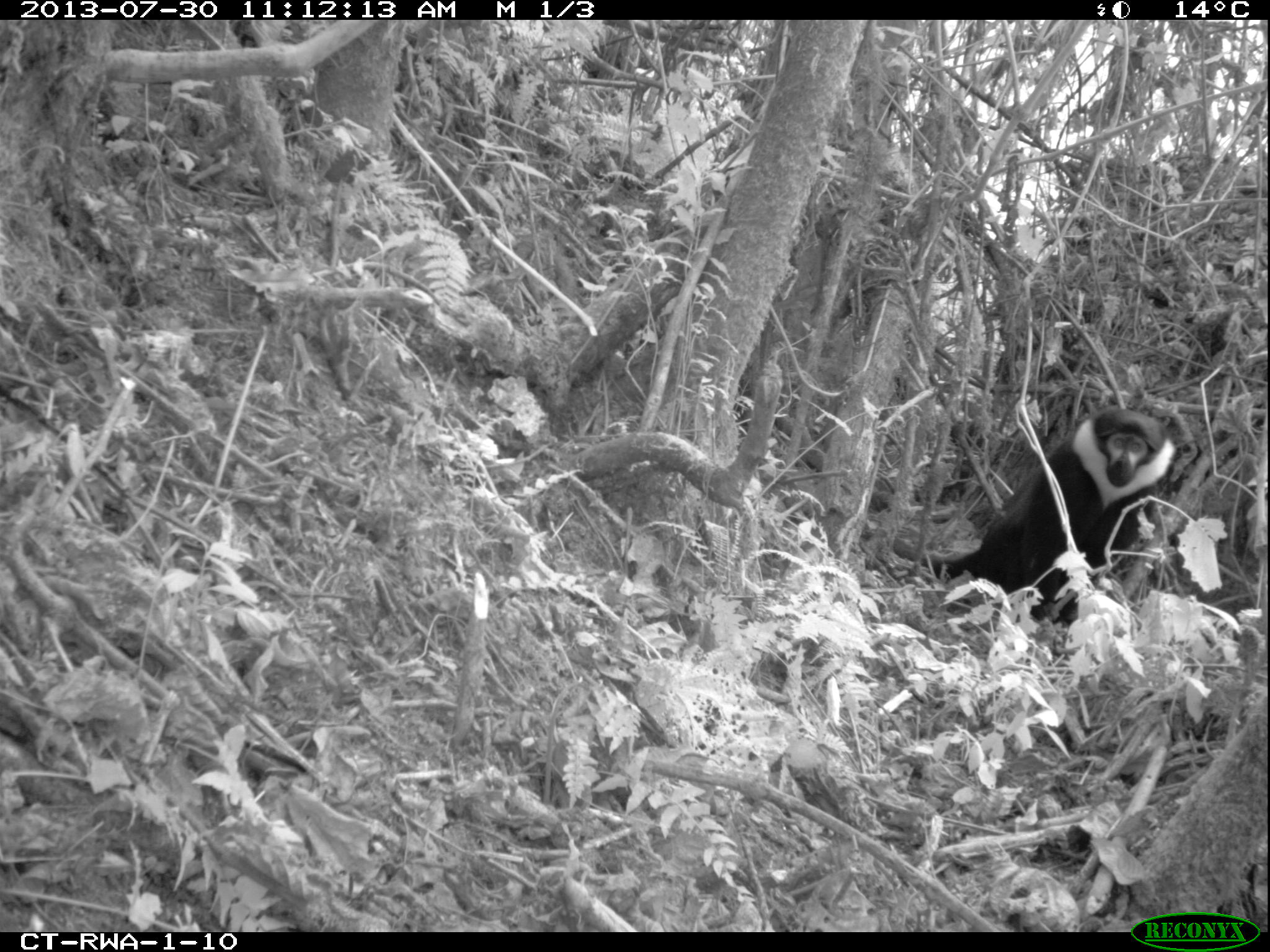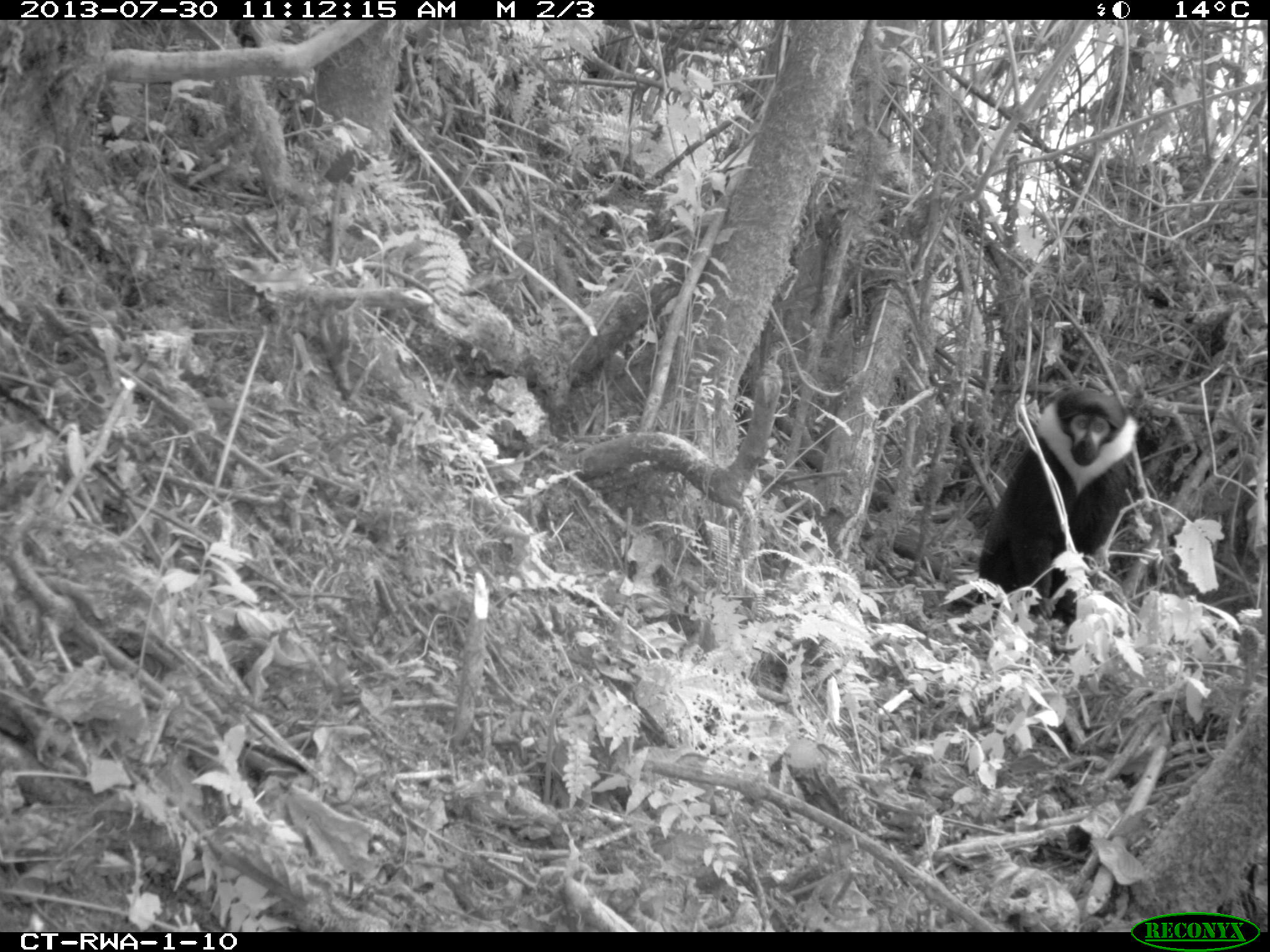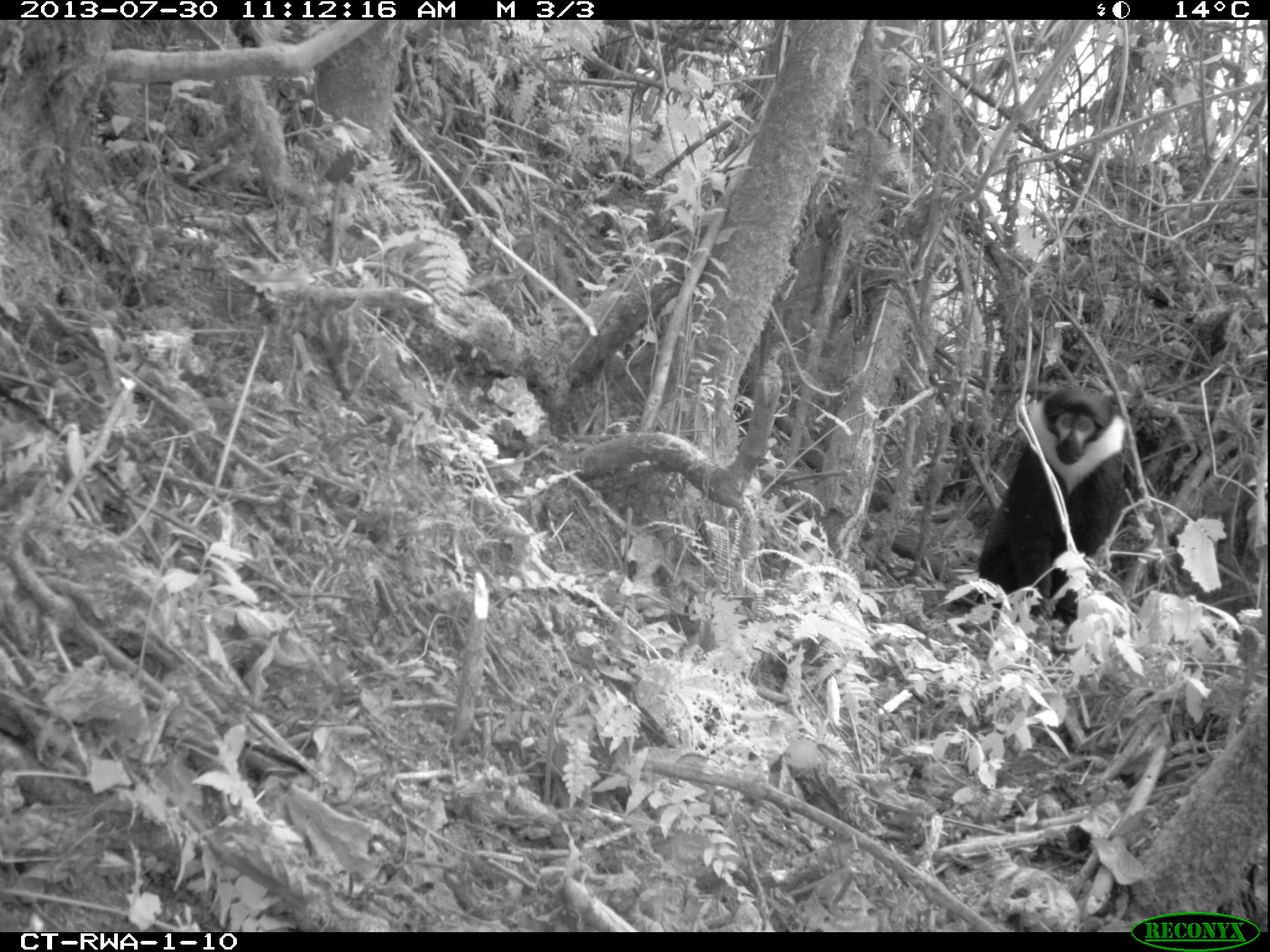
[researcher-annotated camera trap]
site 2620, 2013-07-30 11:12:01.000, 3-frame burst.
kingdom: Animalia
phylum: Chordata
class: Mammalia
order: Primates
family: Cercopithecidae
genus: Allochrocebus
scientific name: Allochrocebus lhoesti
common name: l'hoest's monkey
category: cercopithecus lhoesti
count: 1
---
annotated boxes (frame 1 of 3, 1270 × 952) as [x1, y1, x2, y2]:
cercopithecus lhoesti: [889, 407, 1183, 630]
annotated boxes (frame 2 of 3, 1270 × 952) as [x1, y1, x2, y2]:
cercopithecus lhoesti: [894, 382, 1144, 630]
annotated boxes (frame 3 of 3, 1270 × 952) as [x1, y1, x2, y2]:
cercopithecus lhoesti: [888, 375, 1135, 630]